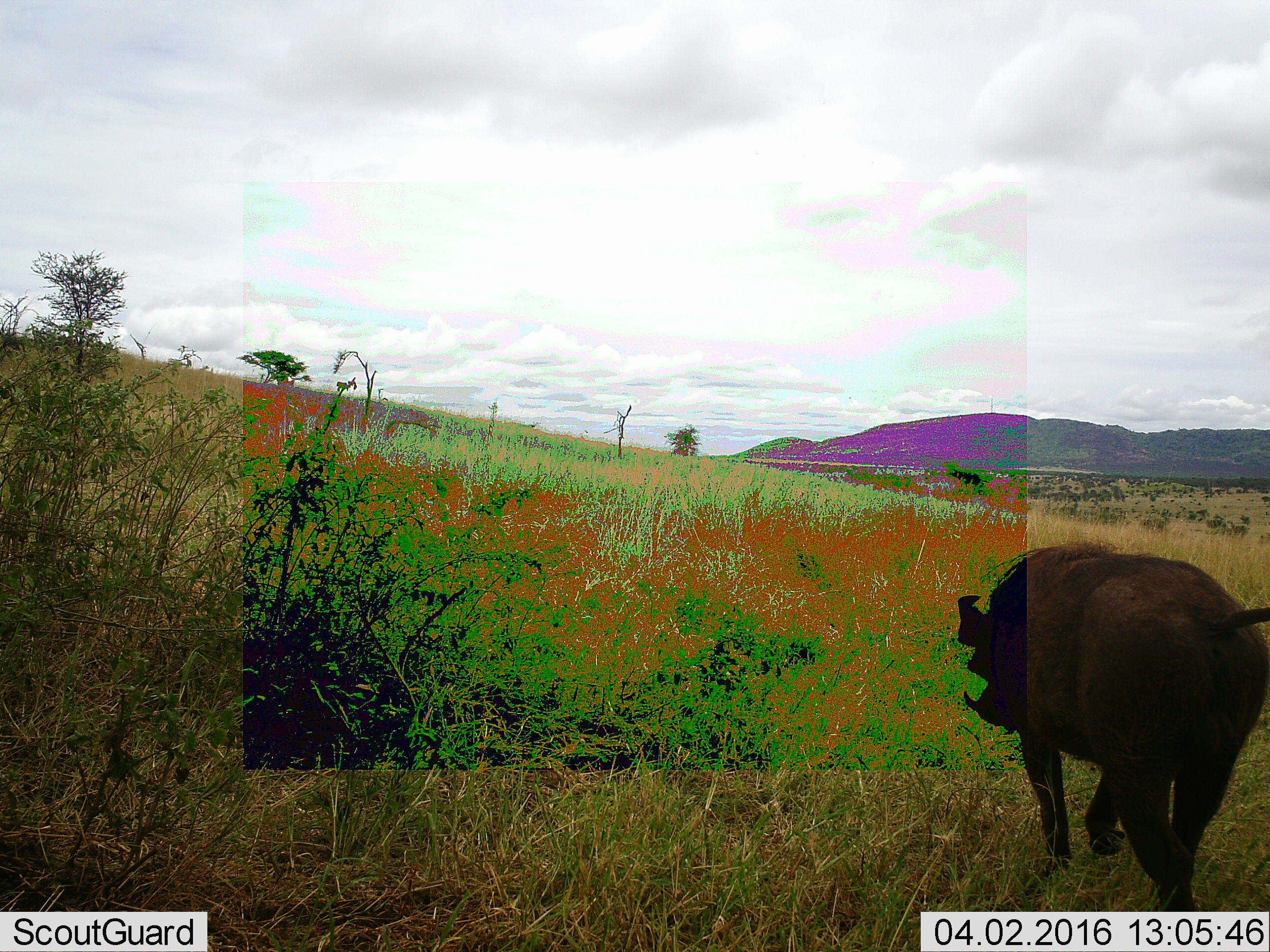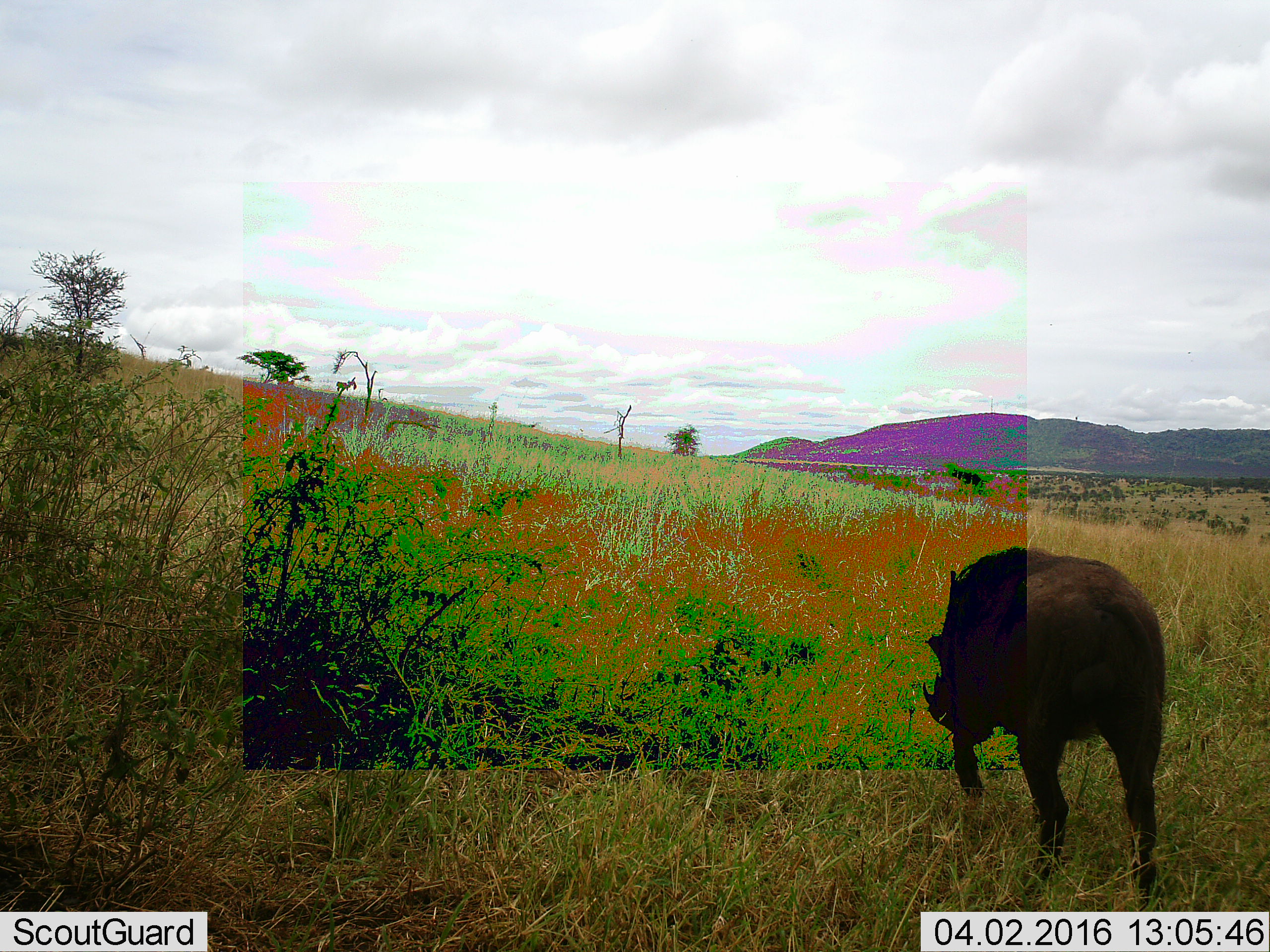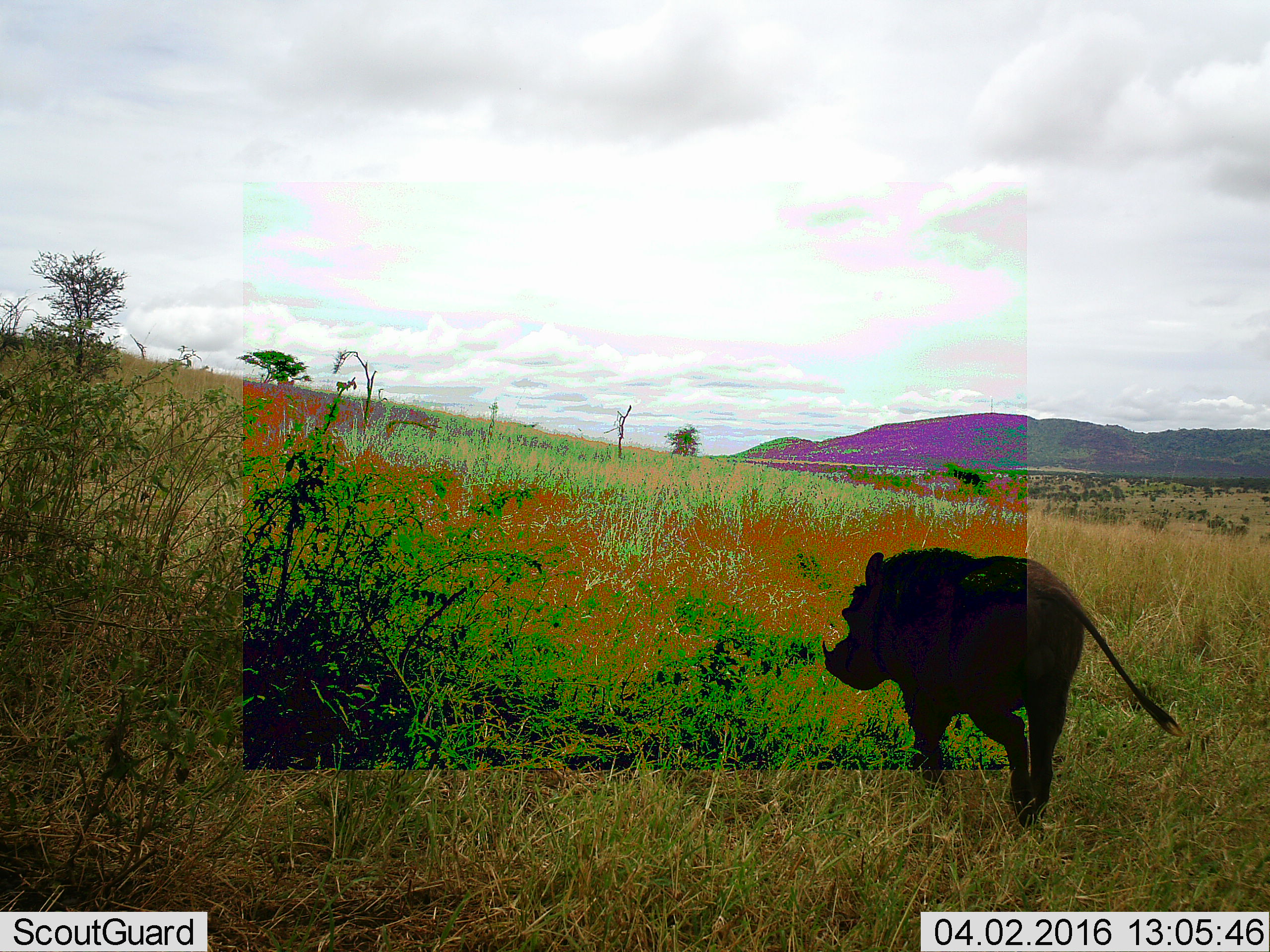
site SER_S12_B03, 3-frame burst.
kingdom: Animalia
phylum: Chordata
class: Mammalia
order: Artiodactyla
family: Suidae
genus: Phacochoerus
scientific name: Phacochoerus africanus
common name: warthog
Warthog (Phacochoerus africanus), count 1. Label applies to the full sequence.